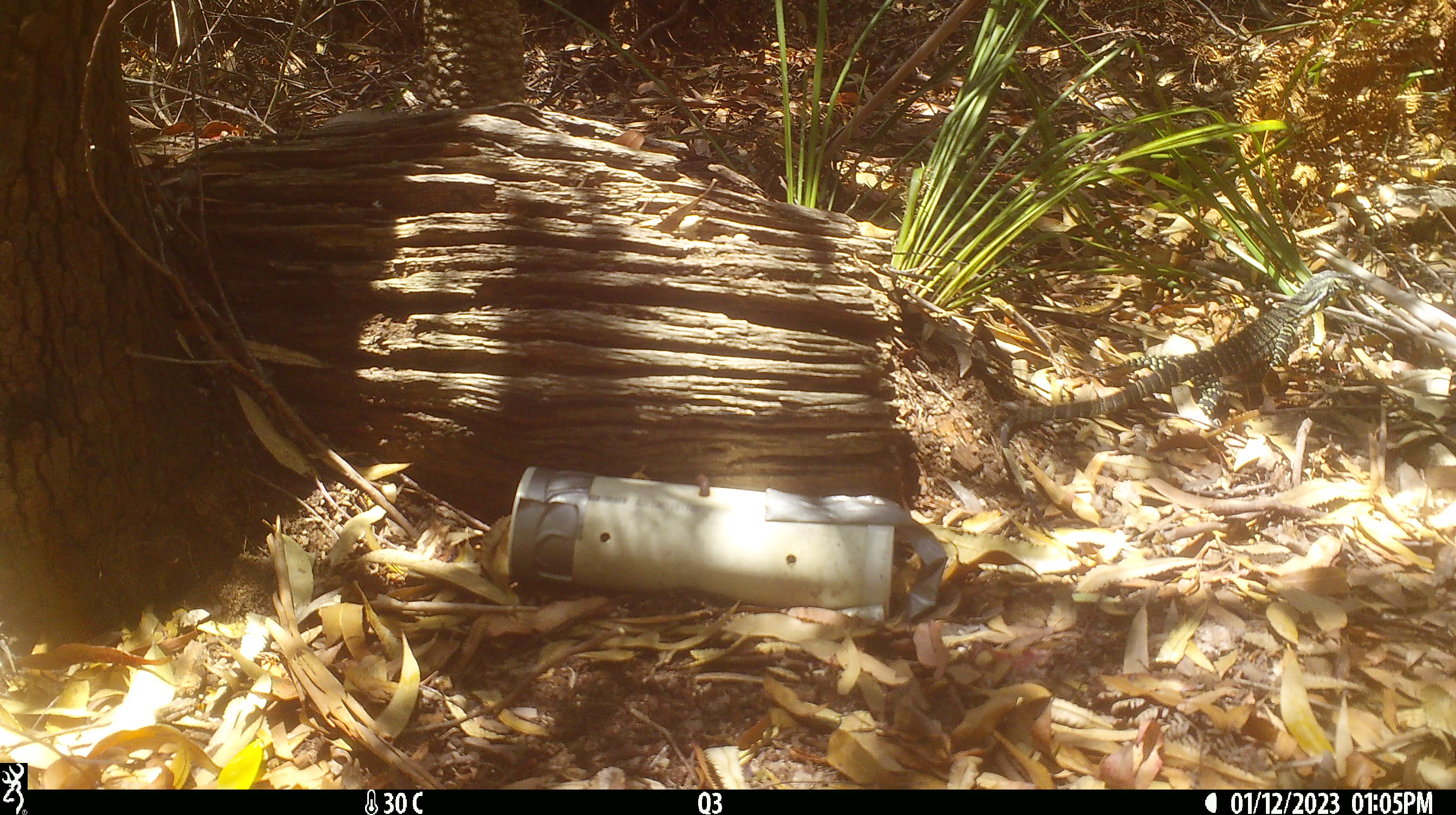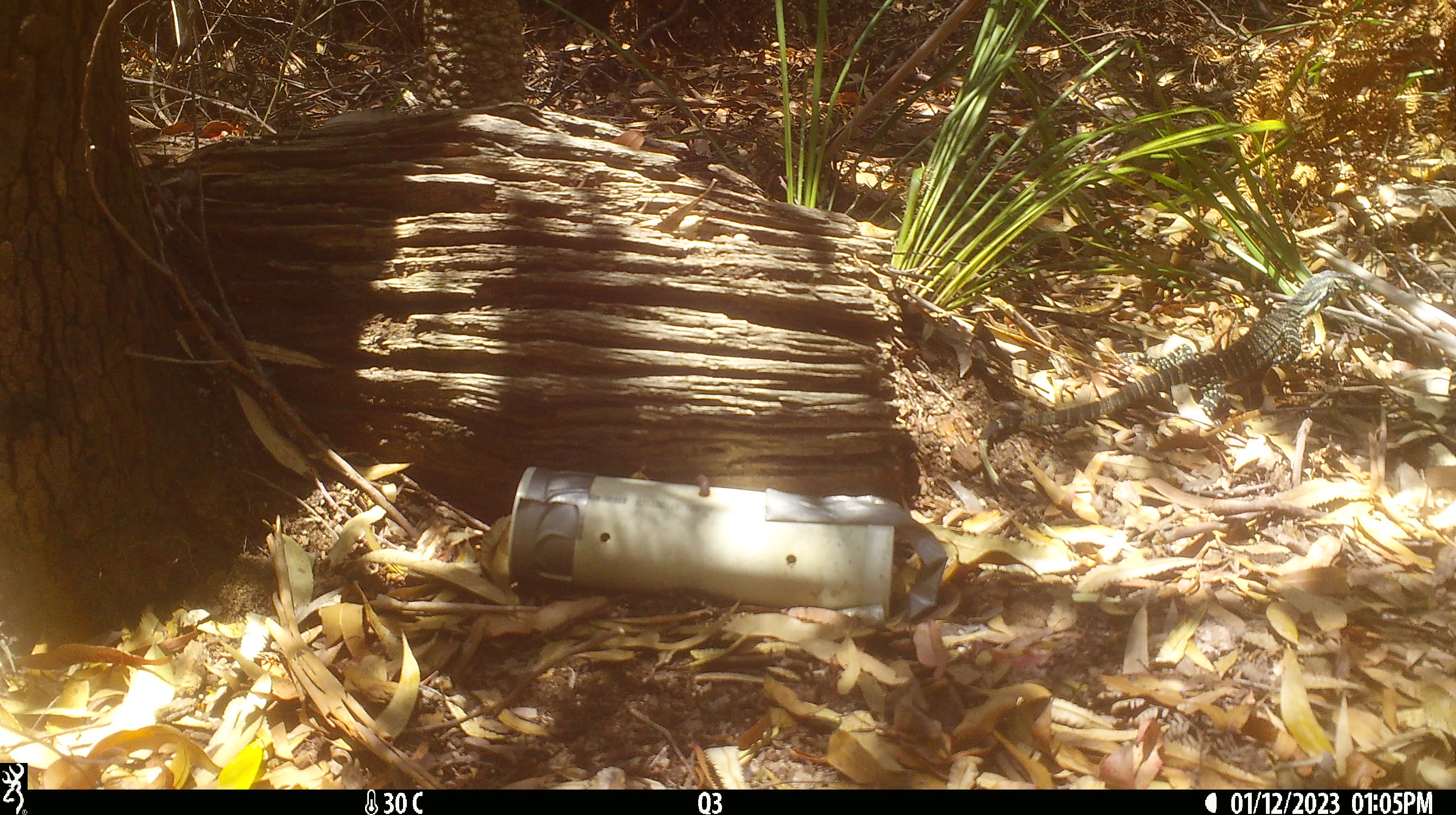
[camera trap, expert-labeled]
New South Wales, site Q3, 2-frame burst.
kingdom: Animalia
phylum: Chordata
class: Reptilia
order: Squamata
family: Varanidae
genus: Varanus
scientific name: Varanus varius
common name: lace monitor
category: goanna